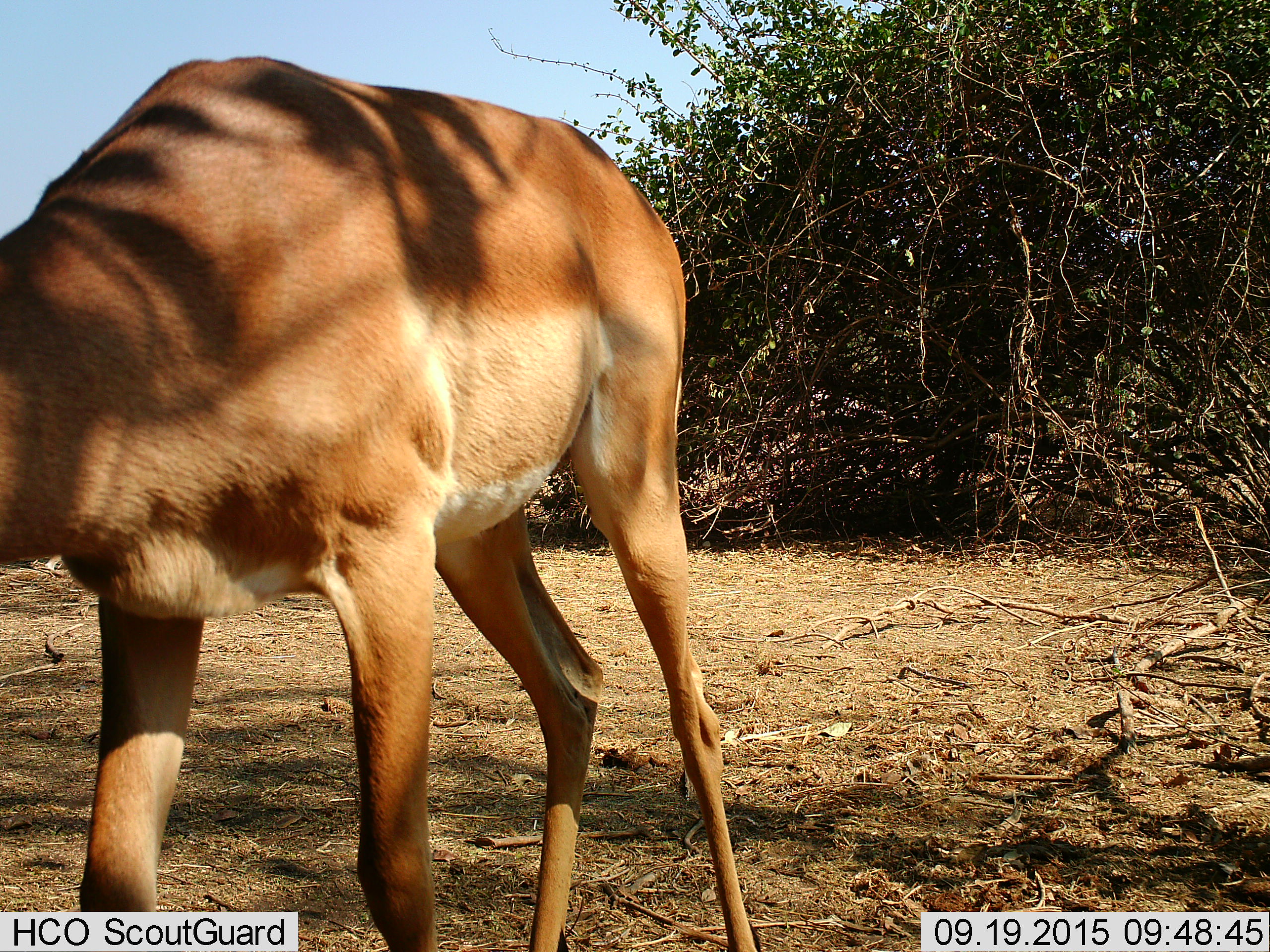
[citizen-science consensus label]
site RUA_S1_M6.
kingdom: Animalia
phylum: Chordata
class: Mammalia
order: Artiodactyla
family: Bovidae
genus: Aepyceros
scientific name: Aepyceros melampus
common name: impala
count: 1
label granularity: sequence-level